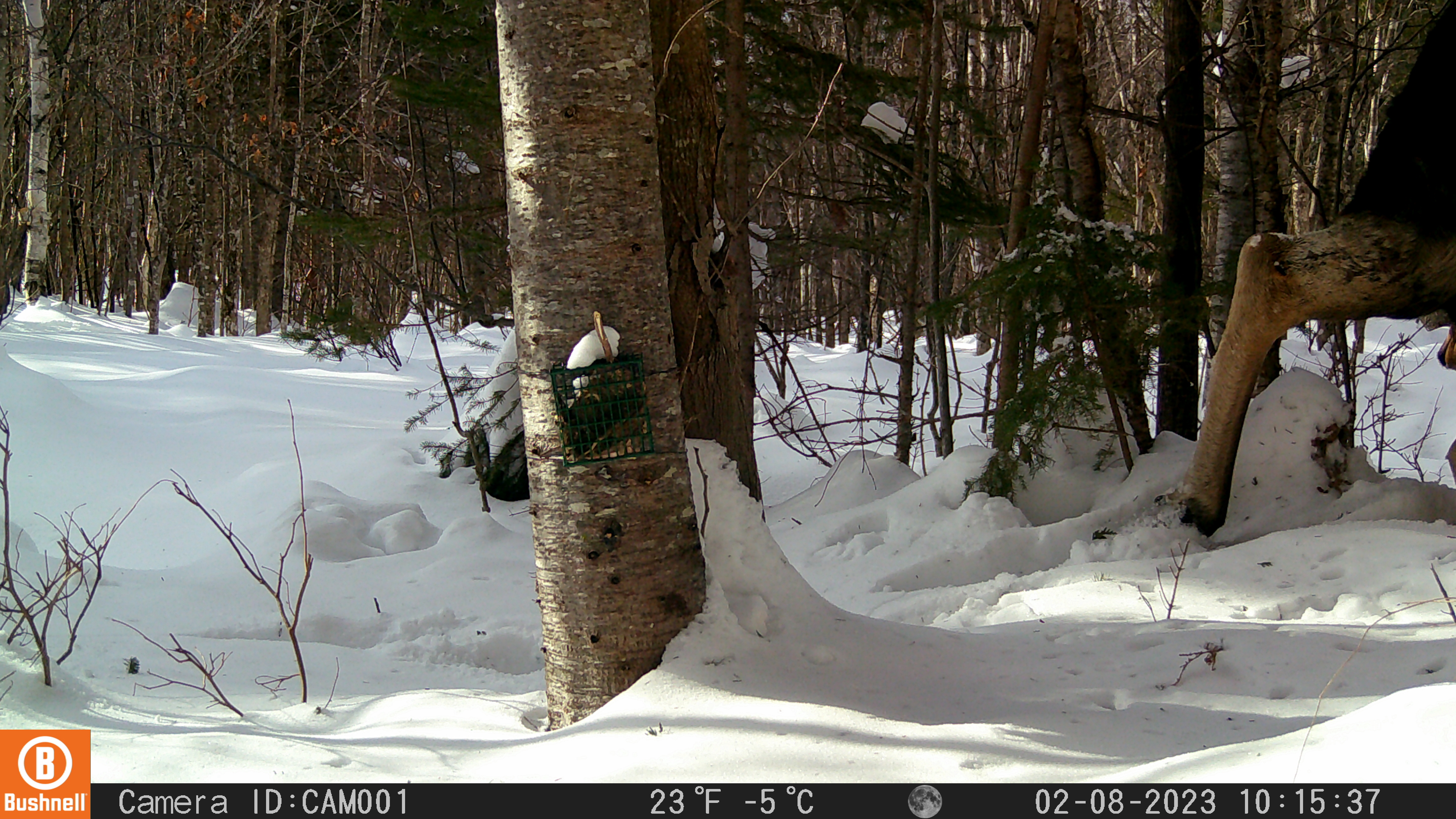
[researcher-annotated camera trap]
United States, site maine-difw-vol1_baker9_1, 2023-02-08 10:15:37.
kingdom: Animalia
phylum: Chordata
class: Mammalia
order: Artiodactyla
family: Cervidae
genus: Alces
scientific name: Alces alces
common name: moose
Moose (Alces alces).